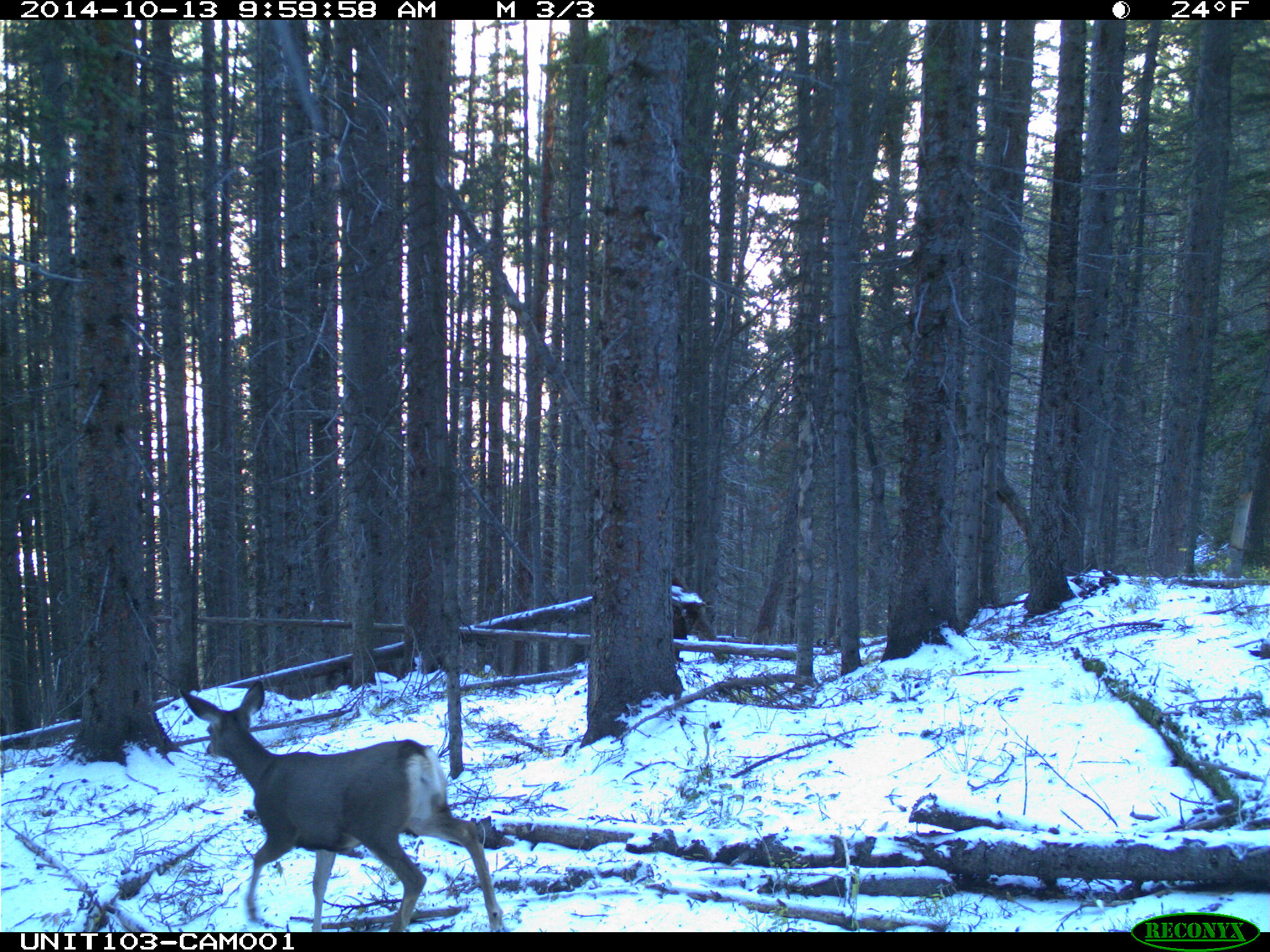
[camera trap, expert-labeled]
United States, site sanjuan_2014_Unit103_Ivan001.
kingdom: Animalia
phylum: Chordata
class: Mammalia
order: Artiodactyla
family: Cervidae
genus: Odocoileus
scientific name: Odocoileus hemionus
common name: mule deer